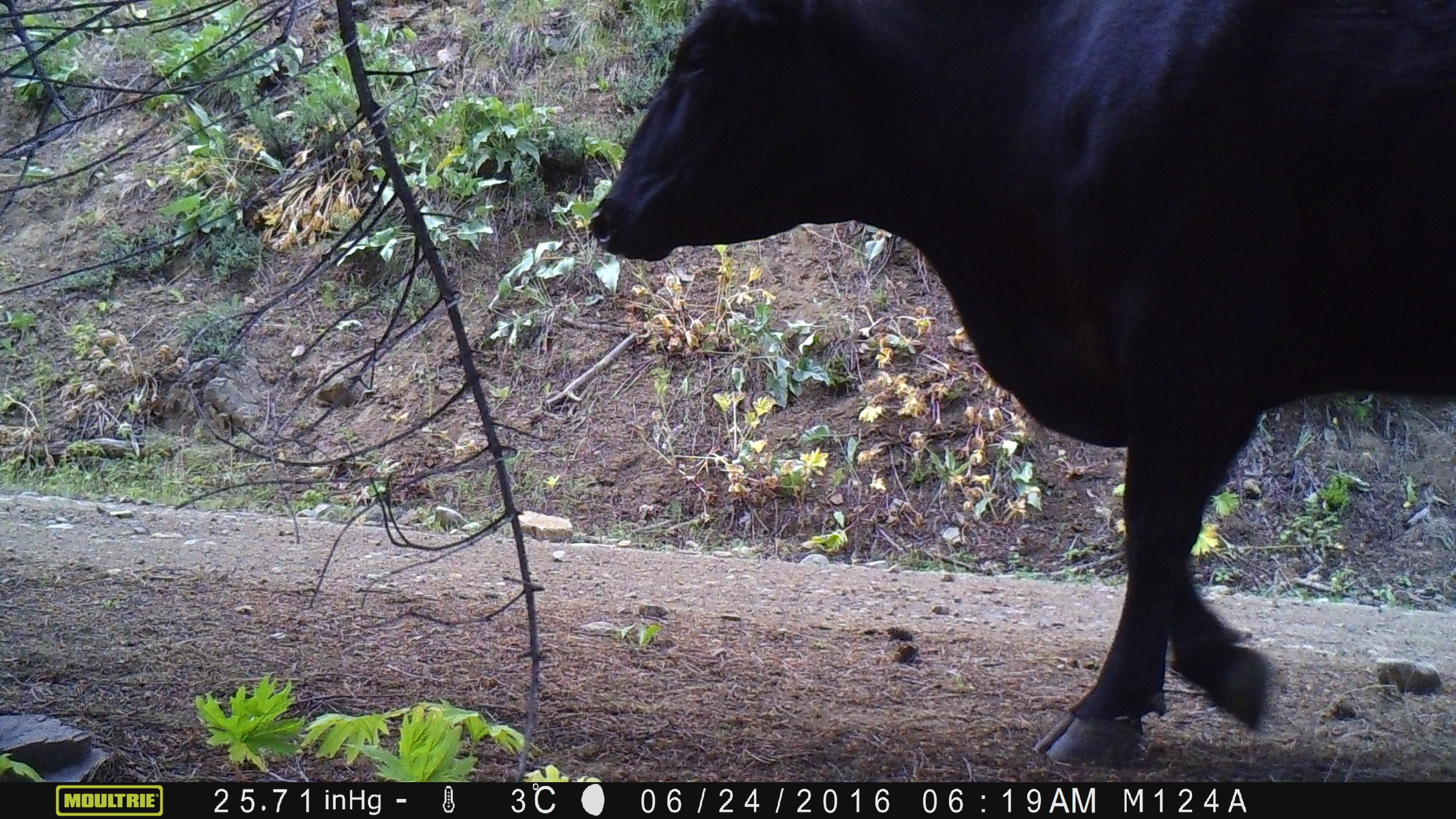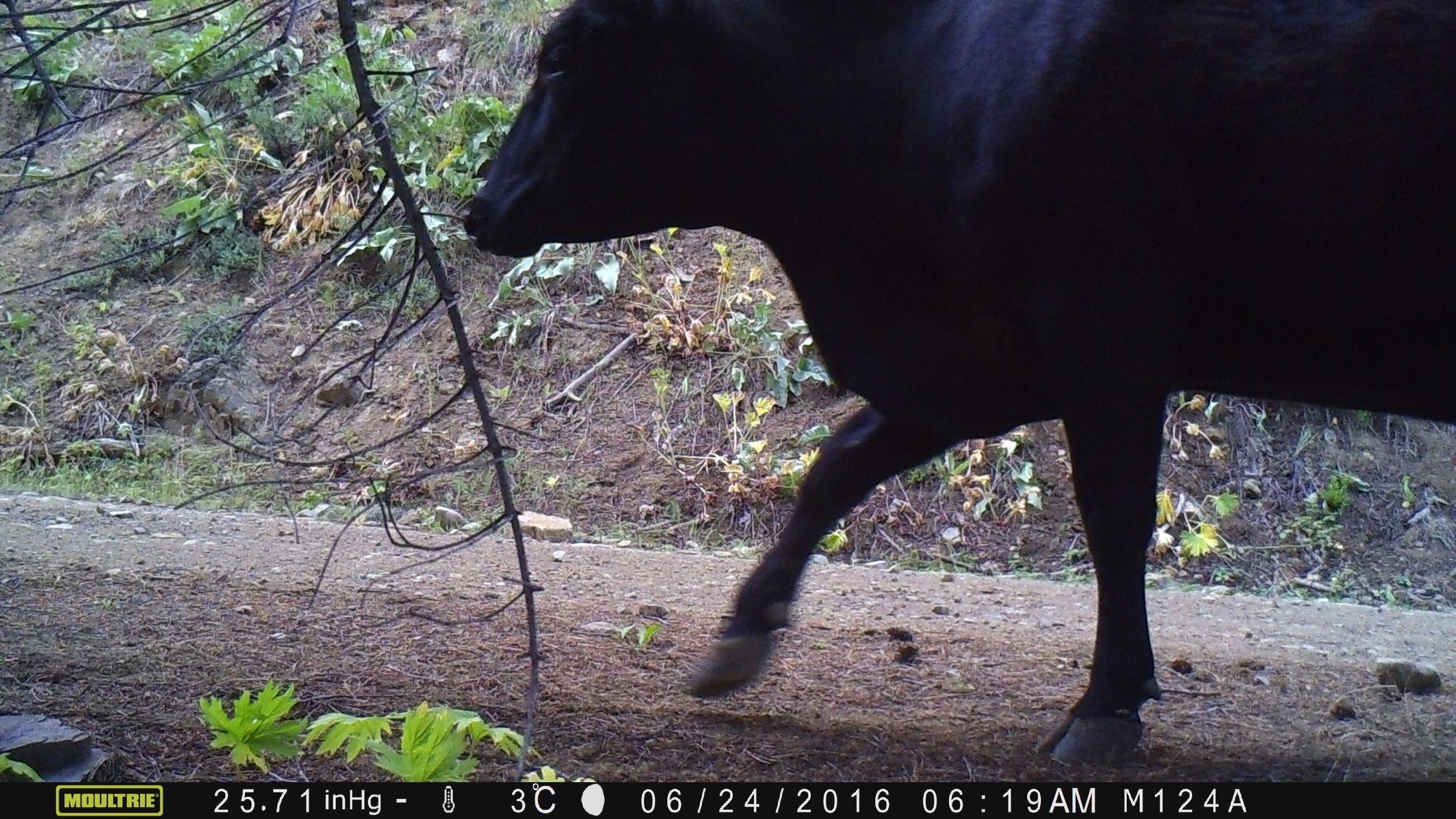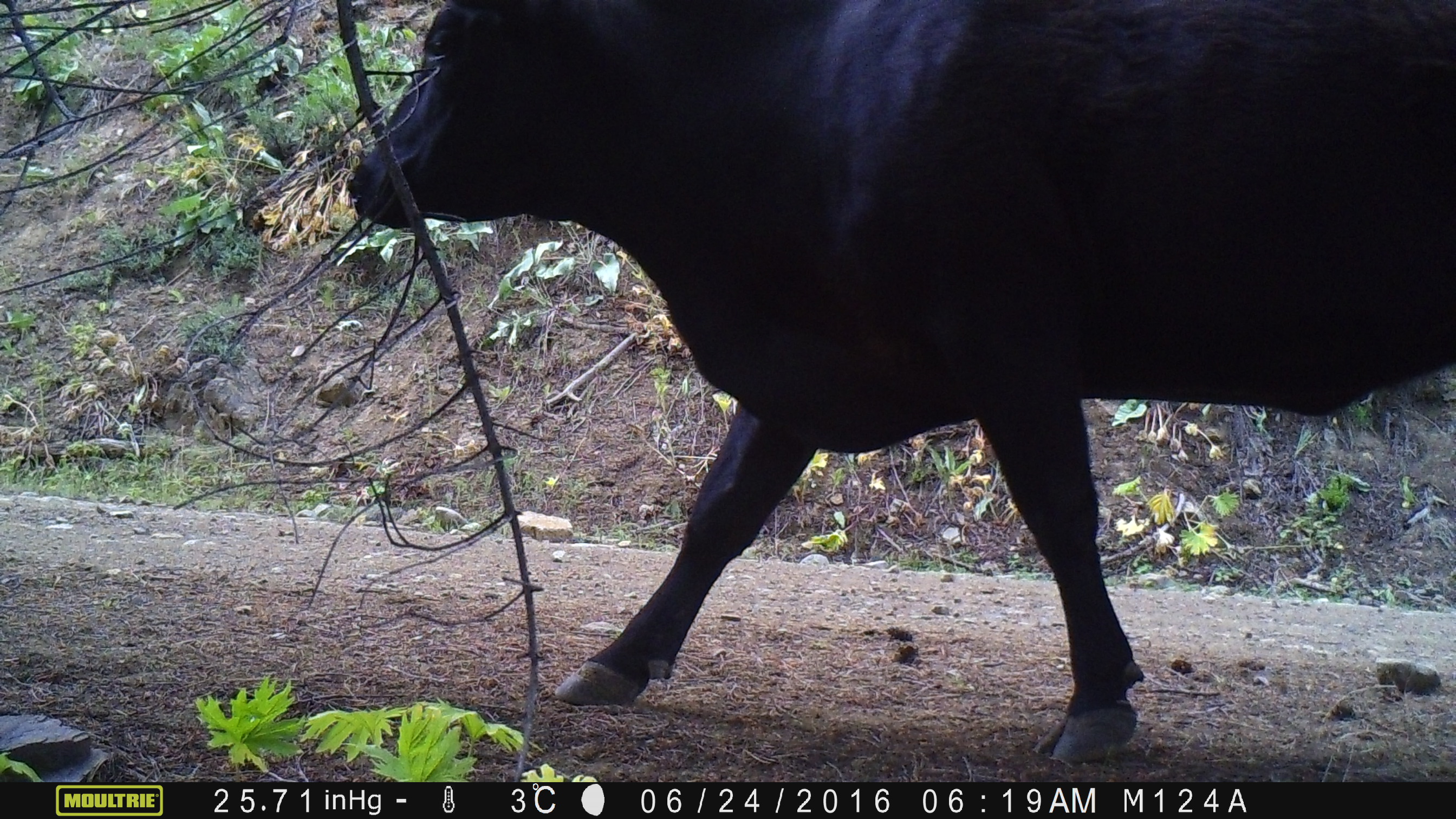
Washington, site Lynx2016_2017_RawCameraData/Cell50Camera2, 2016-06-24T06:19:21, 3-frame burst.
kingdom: Animalia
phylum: Chordata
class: Mammalia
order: Artiodactyla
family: Bovidae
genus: Bos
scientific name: Bos taurus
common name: domestic cattle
Domestic cattle (Bos taurus). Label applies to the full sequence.